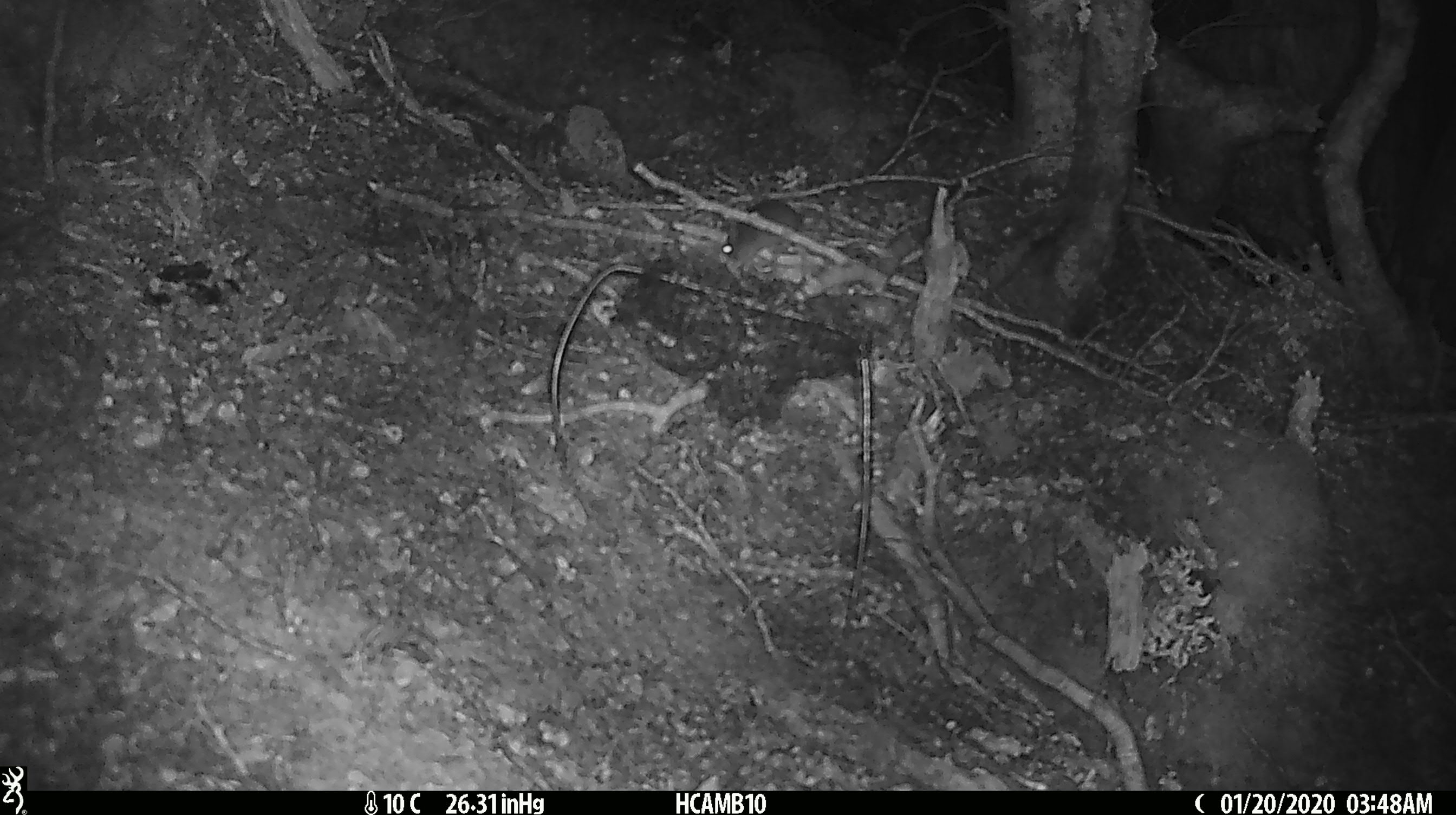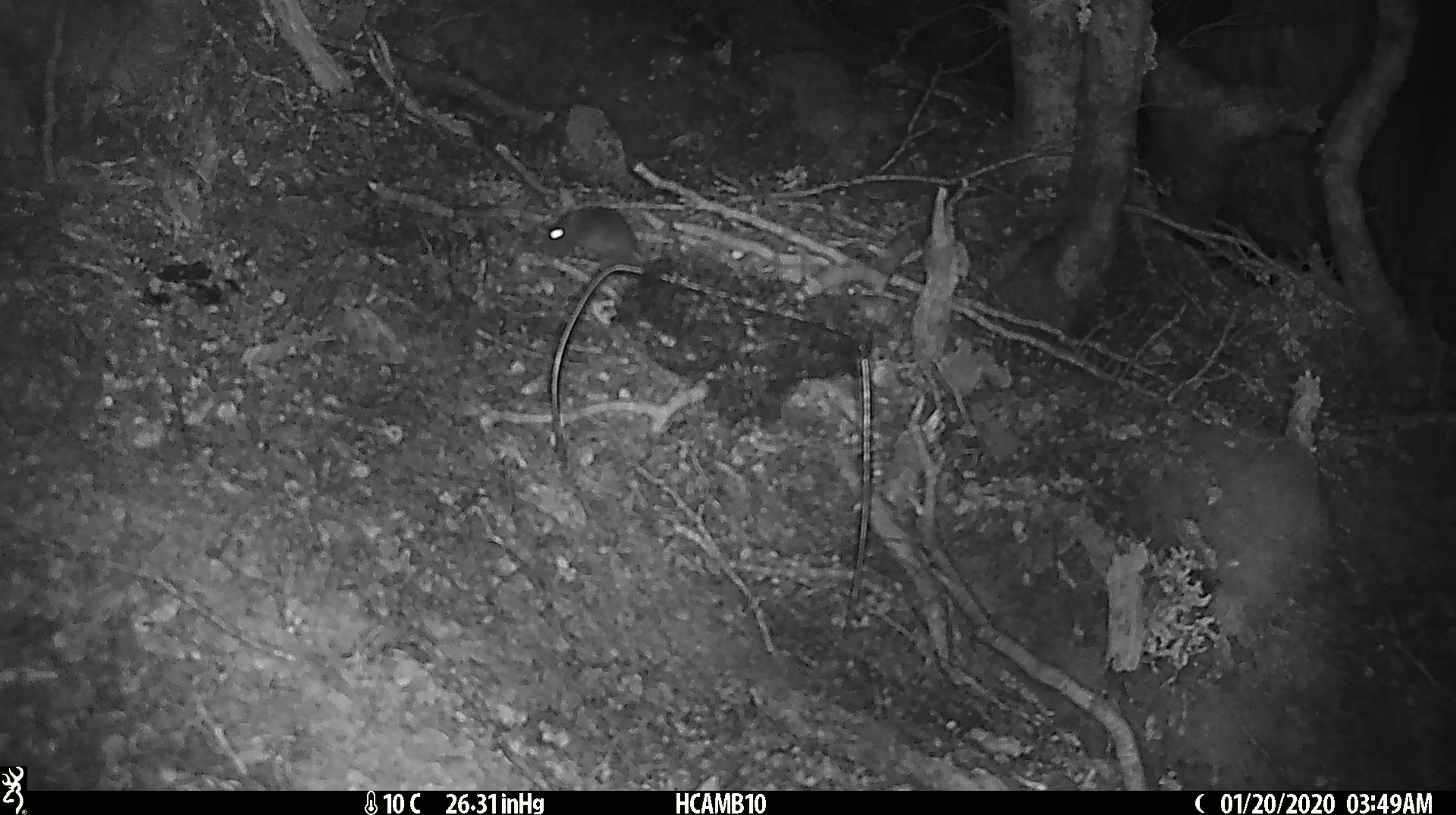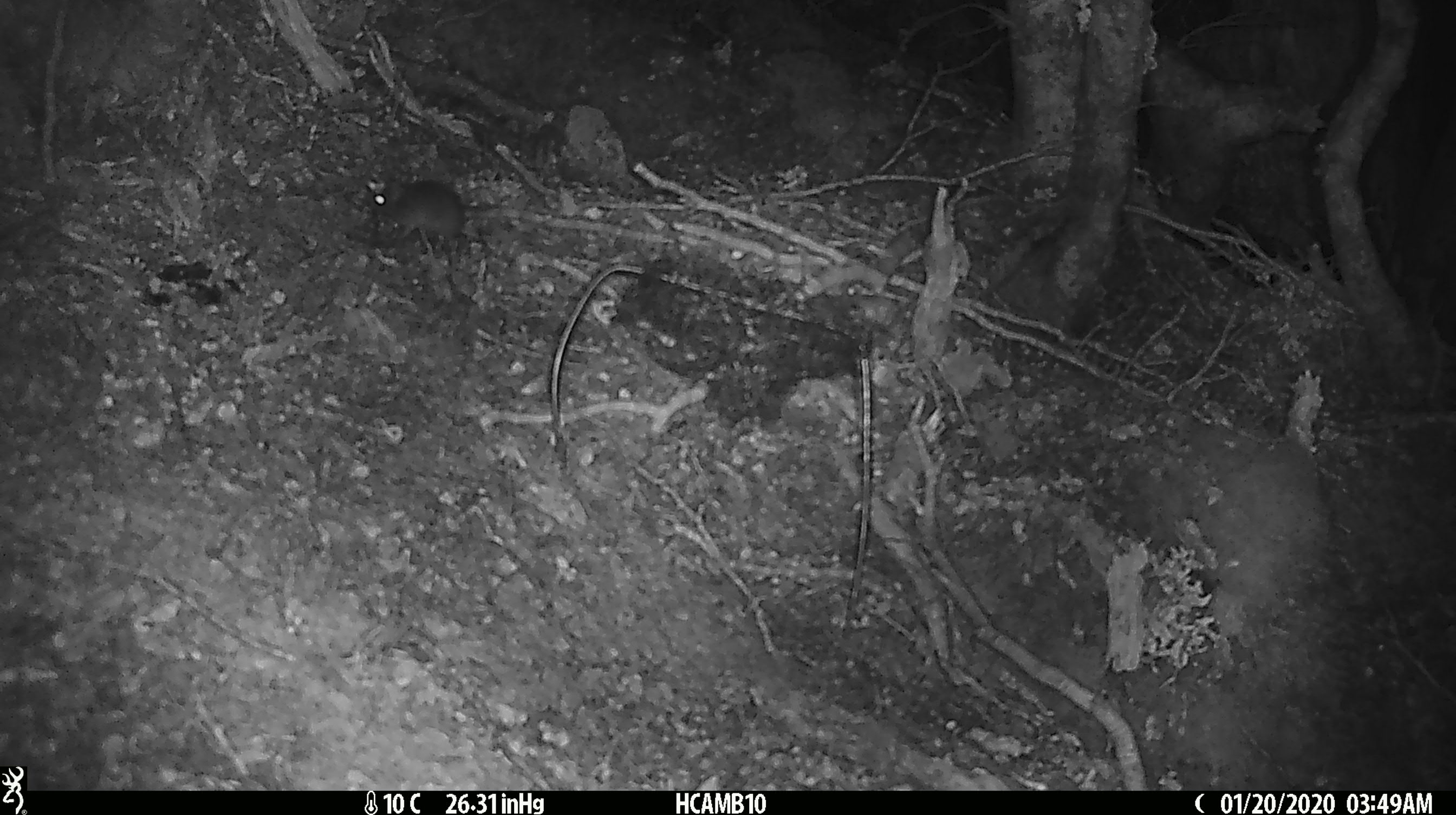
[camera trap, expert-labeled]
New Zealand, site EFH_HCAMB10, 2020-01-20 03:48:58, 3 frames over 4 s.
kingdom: Animalia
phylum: Chordata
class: Mammalia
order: Rodentia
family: Muridae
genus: Mus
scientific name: Mus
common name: mouse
Mouse (Mus).